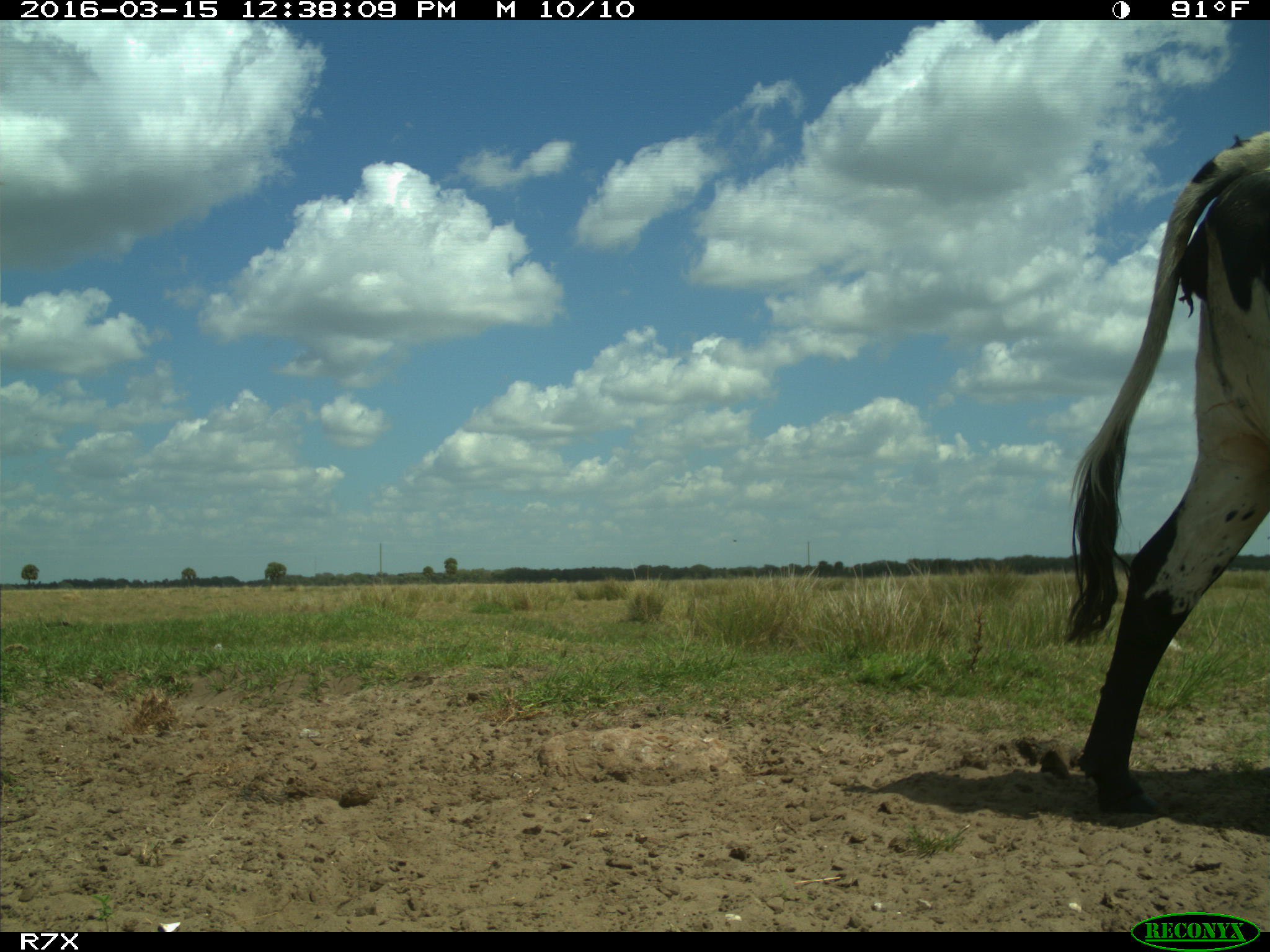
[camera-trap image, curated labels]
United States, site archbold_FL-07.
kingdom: Animalia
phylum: Chordata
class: Mammalia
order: Artiodactyla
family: Bovidae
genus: Bos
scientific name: Bos taurus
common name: domestic cow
Bos taurus (domestic cow).